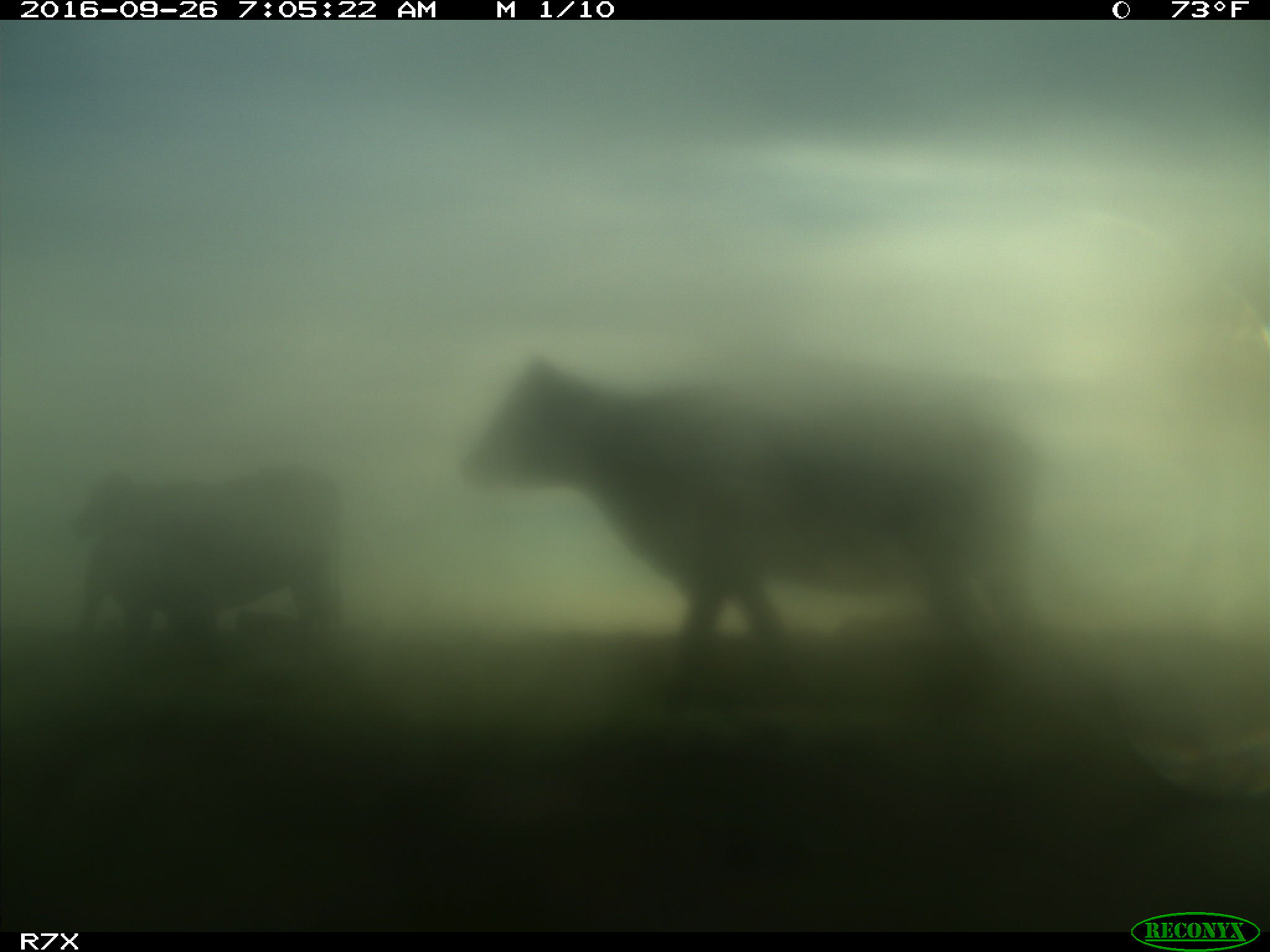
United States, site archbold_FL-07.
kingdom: Animalia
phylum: Chordata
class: Mammalia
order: Artiodactyla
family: Bovidae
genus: Bos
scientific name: Bos taurus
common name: domestic cow